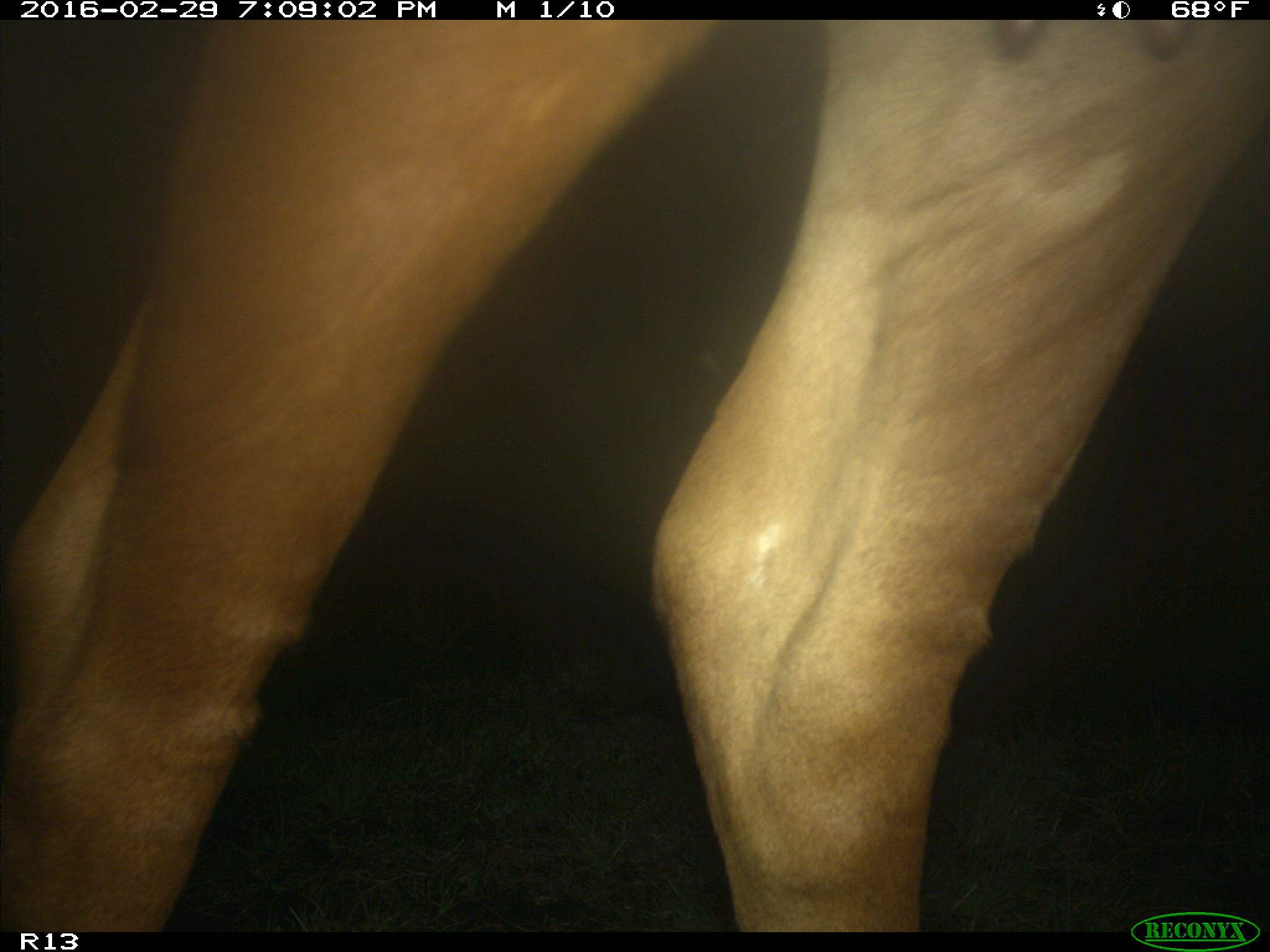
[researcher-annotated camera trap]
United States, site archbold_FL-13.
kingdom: Animalia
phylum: Chordata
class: Mammalia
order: Artiodactyla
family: Bovidae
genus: Bos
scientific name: Bos taurus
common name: domestic cow